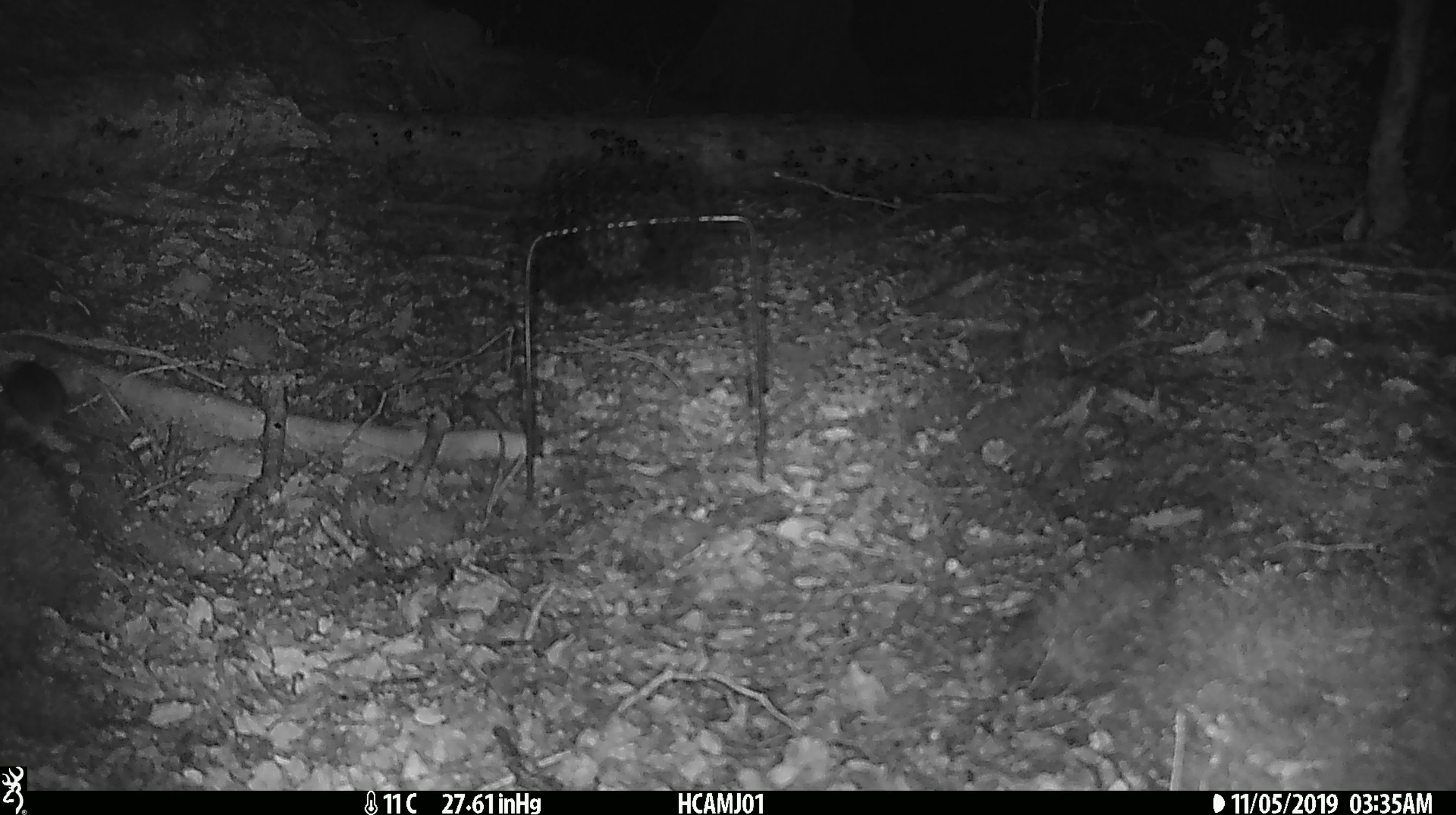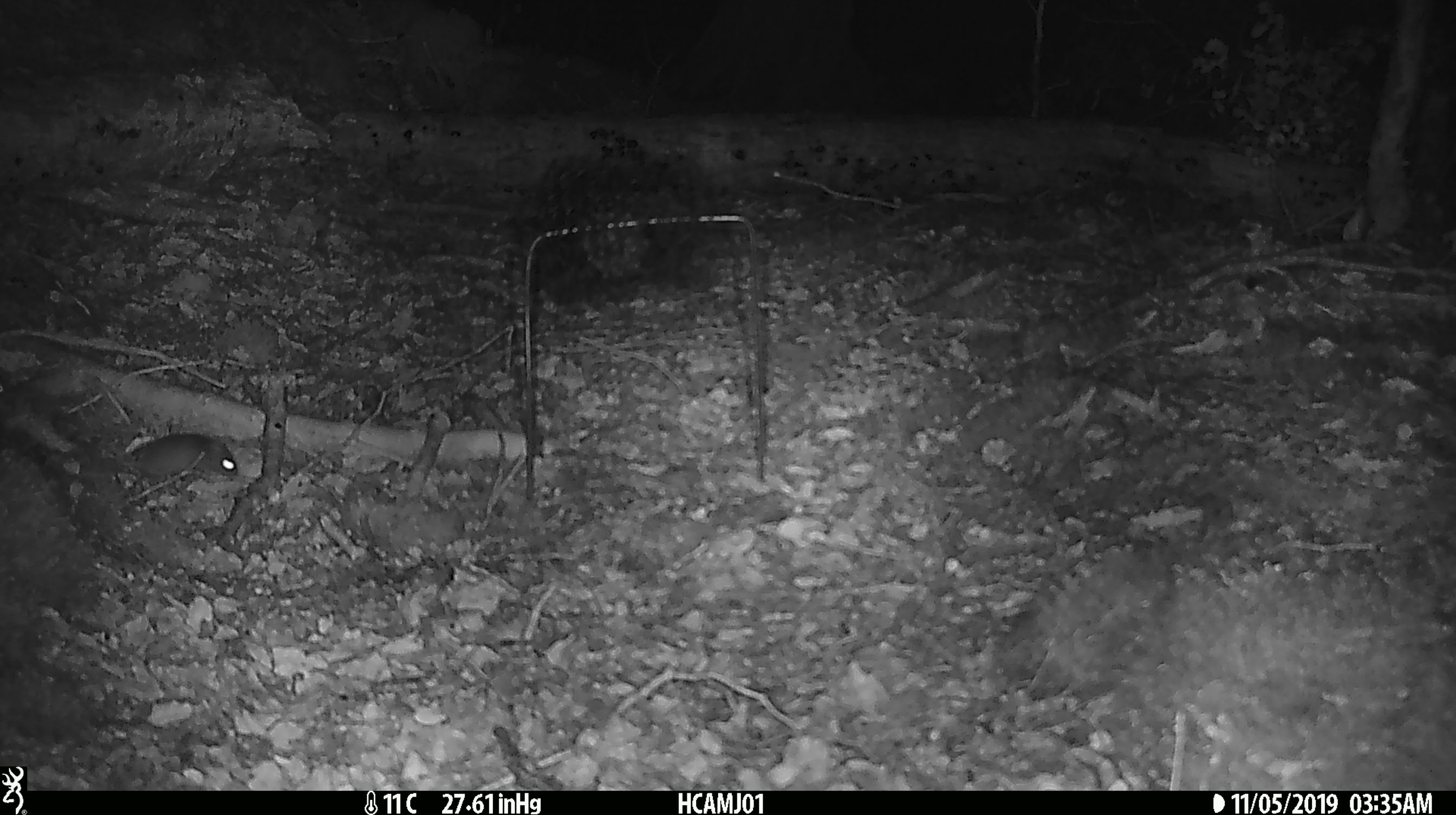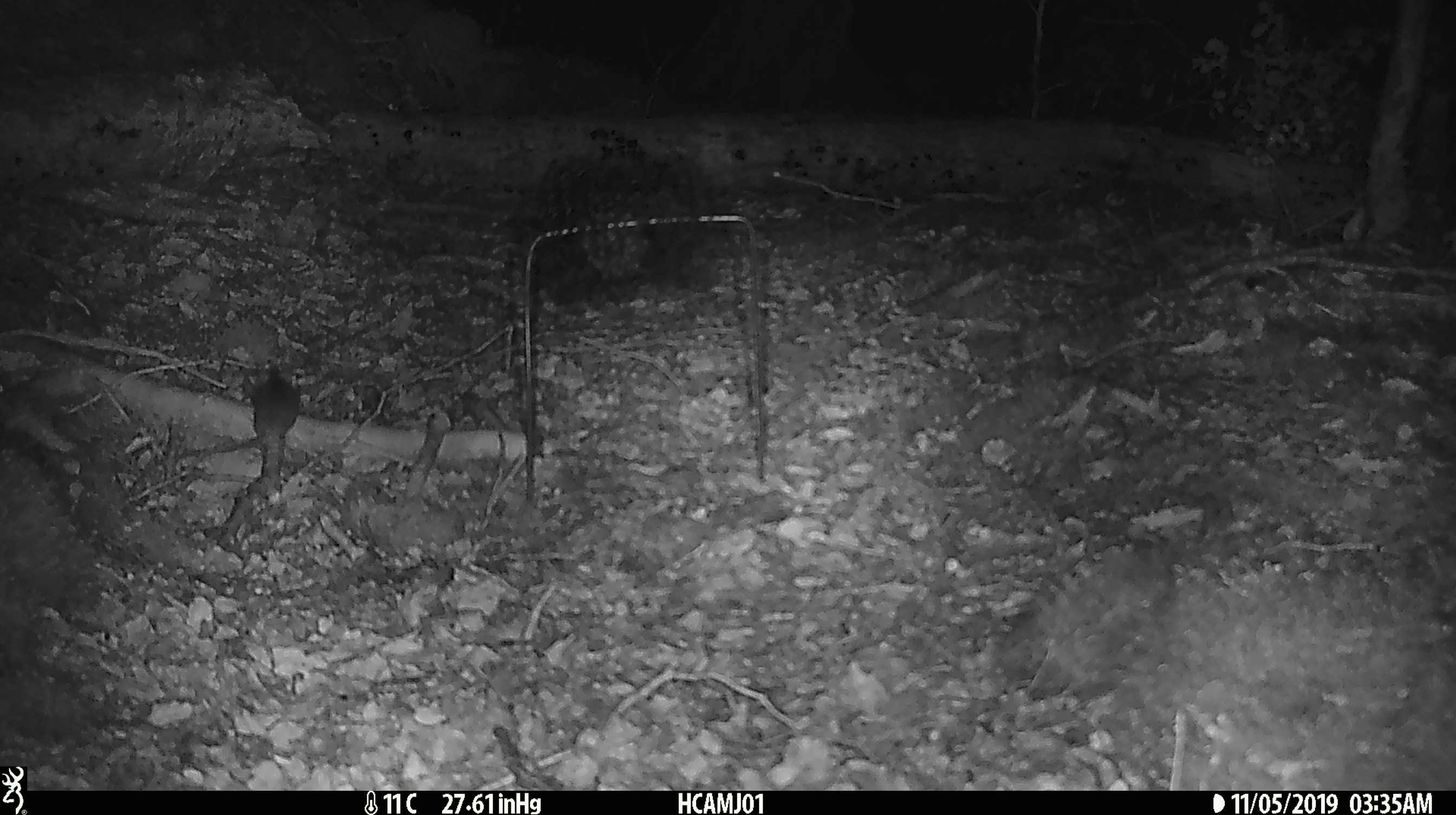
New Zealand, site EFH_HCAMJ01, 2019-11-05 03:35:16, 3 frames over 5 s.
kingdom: Animalia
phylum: Chordata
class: Mammalia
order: Rodentia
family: Muridae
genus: Mus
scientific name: Mus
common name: mouse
Mouse (Mus).